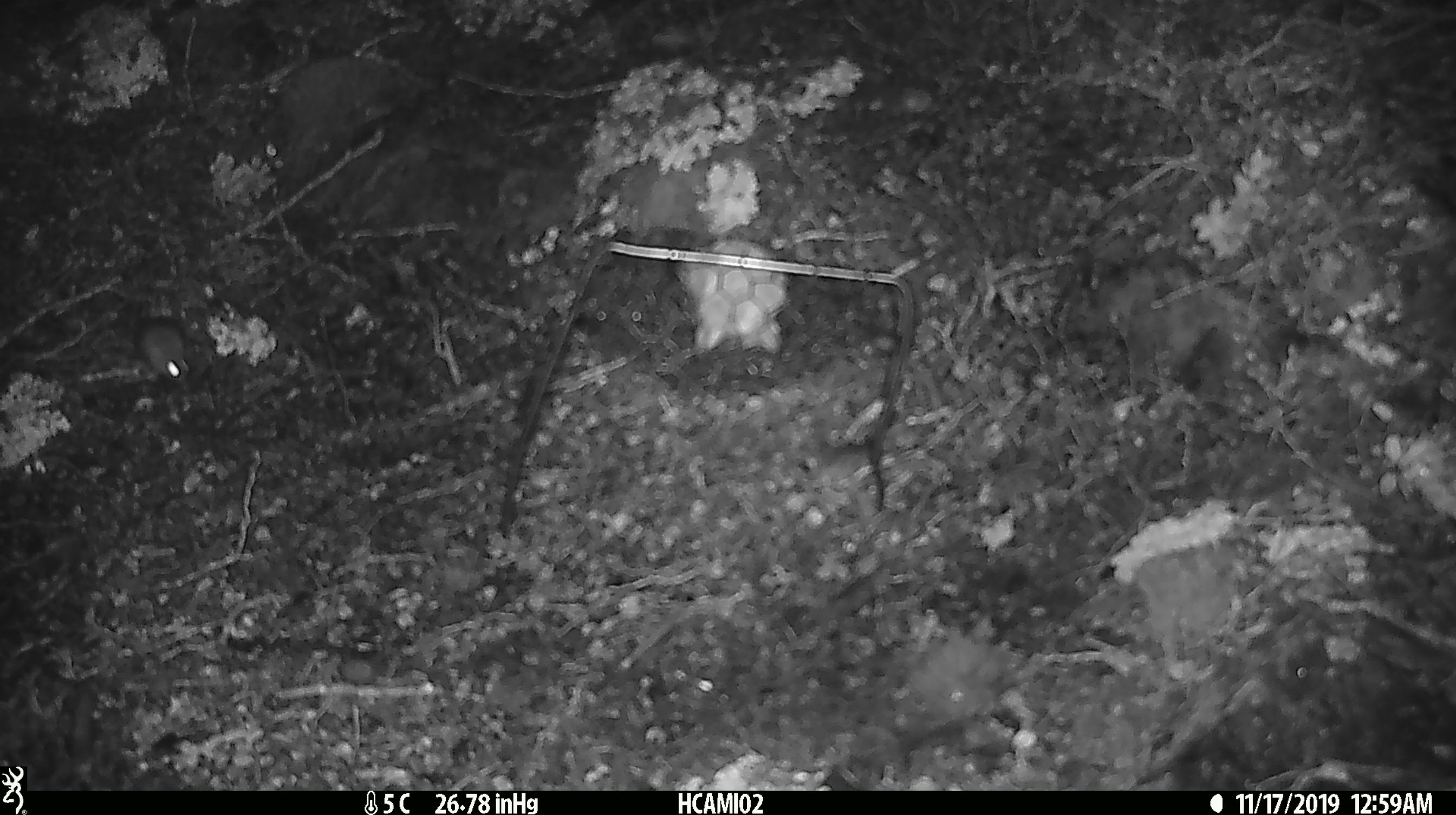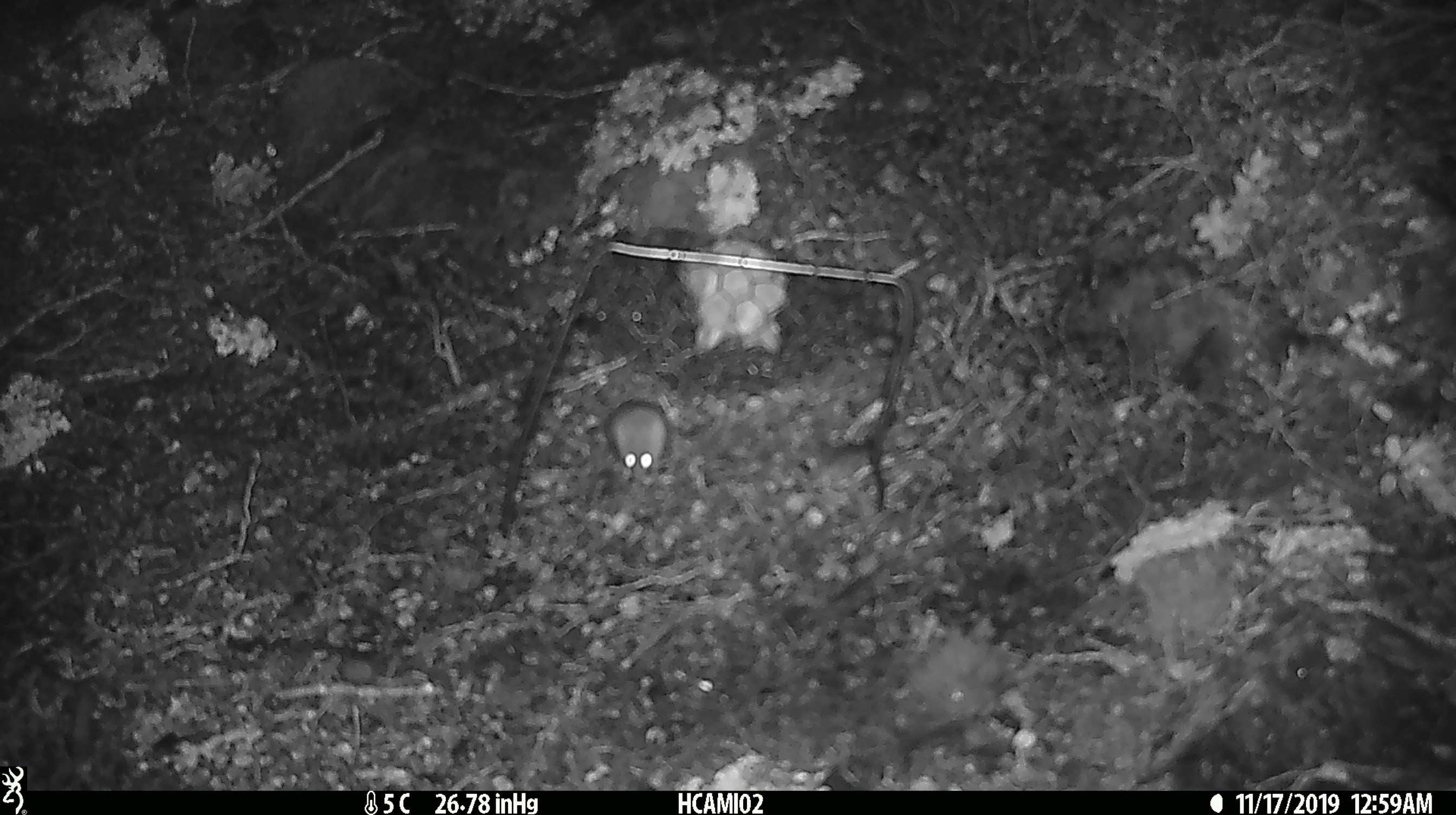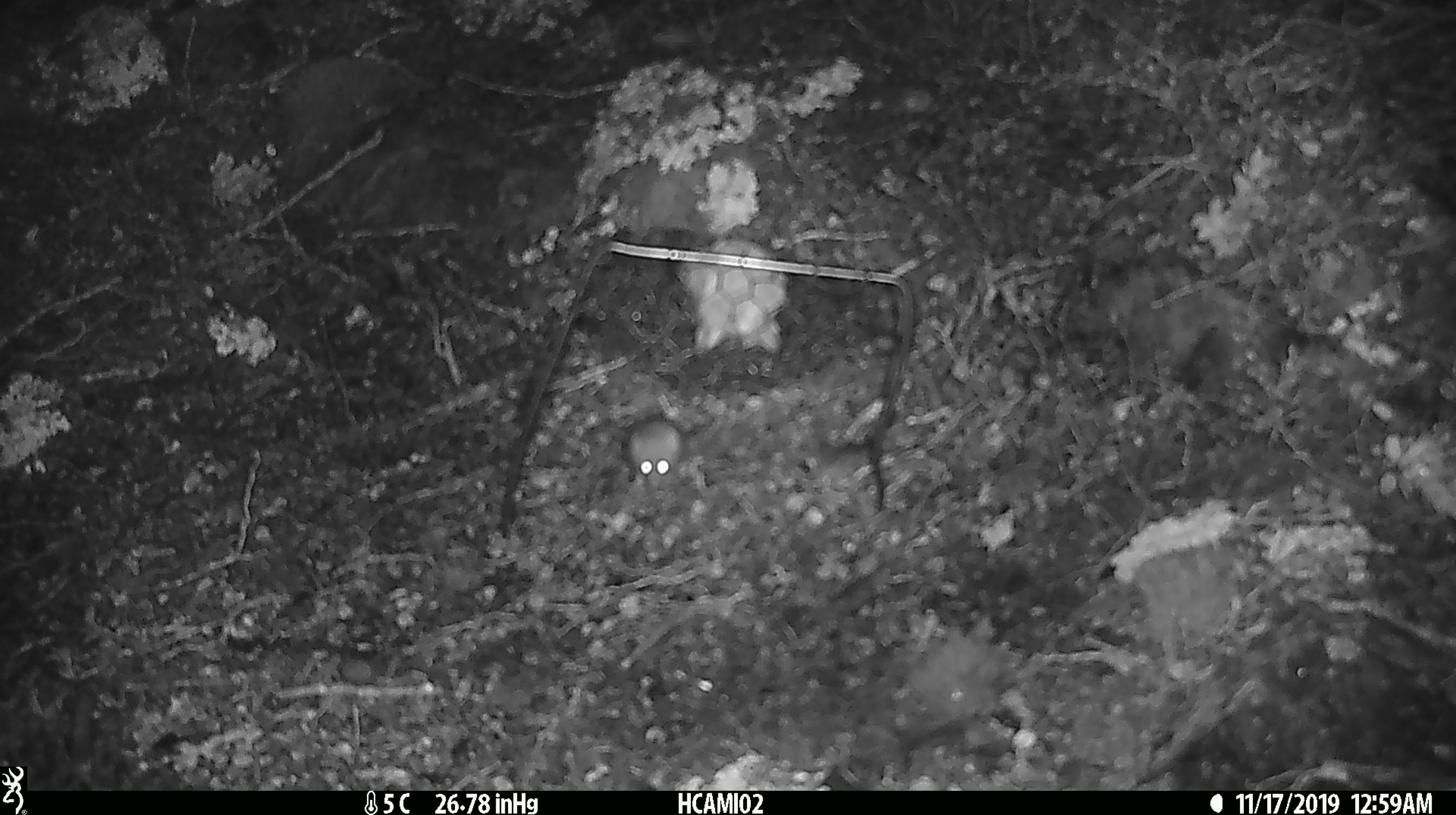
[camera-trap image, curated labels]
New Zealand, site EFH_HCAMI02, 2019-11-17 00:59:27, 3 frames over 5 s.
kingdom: Animalia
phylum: Chordata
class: Mammalia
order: Rodentia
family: Muridae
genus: Mus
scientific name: Mus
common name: mouse